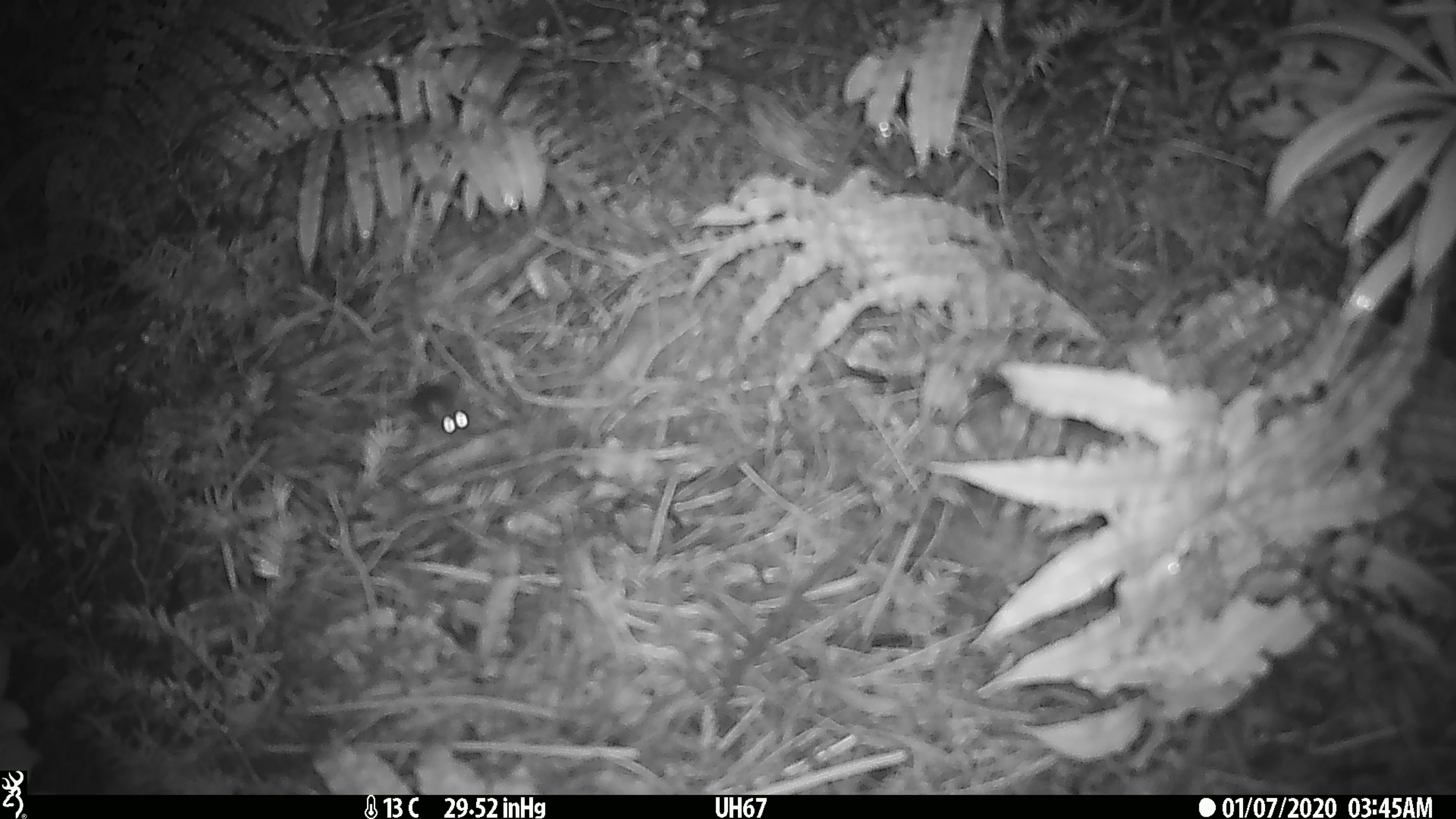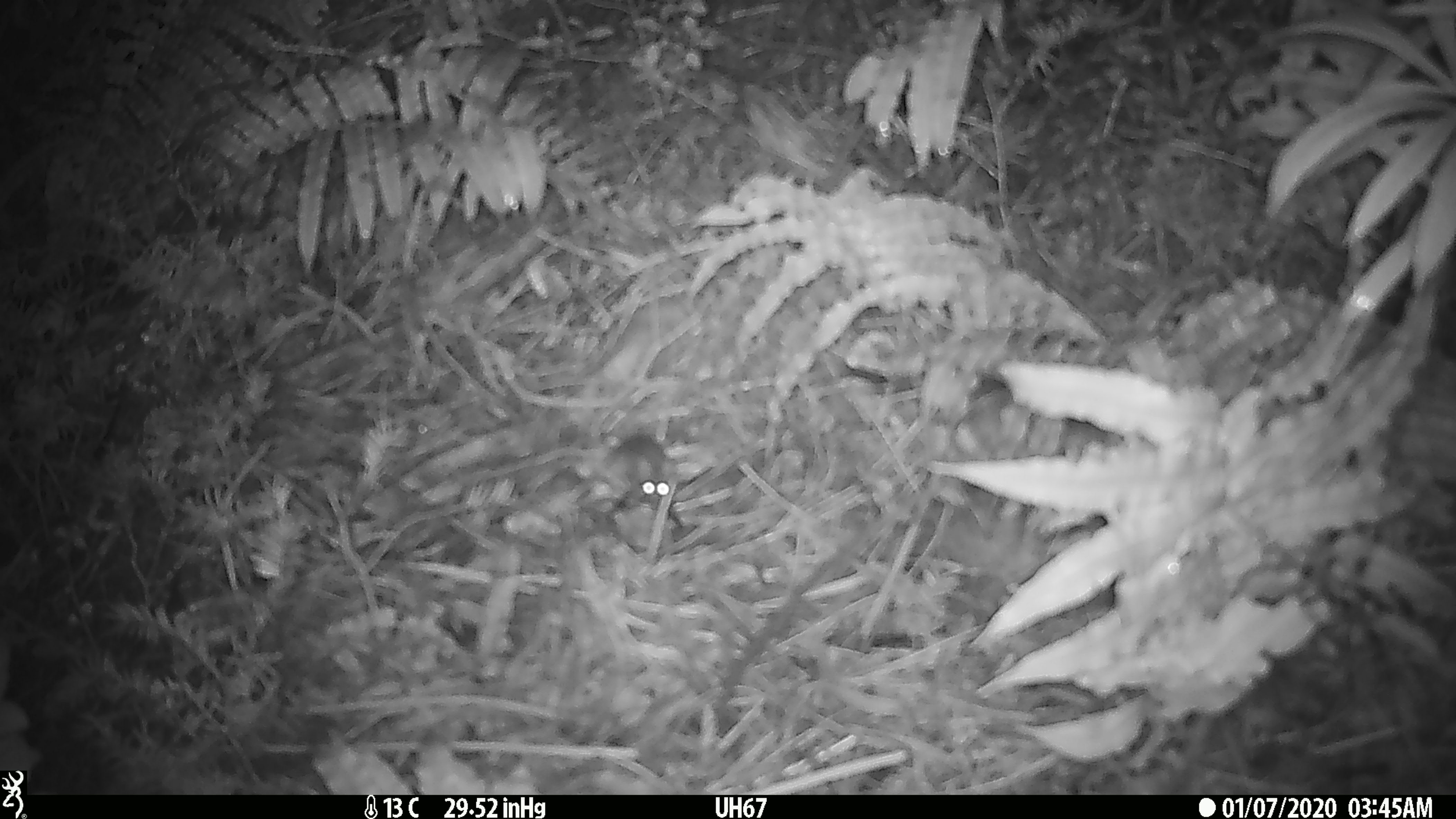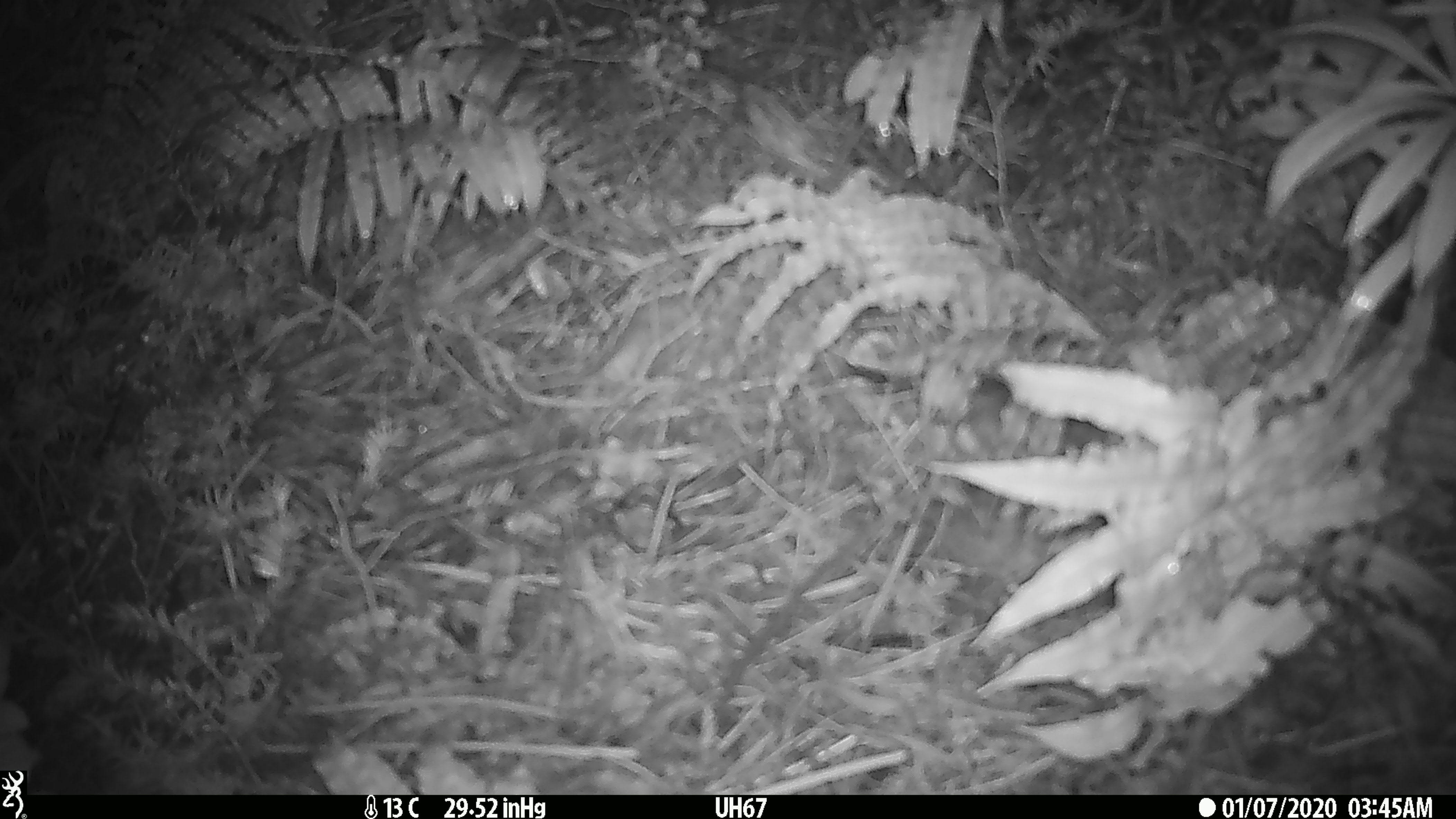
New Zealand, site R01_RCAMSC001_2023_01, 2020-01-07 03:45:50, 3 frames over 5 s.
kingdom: Animalia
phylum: Chordata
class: Mammalia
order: Rodentia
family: Muridae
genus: Mus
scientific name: Mus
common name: mouse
Mouse (Mus).